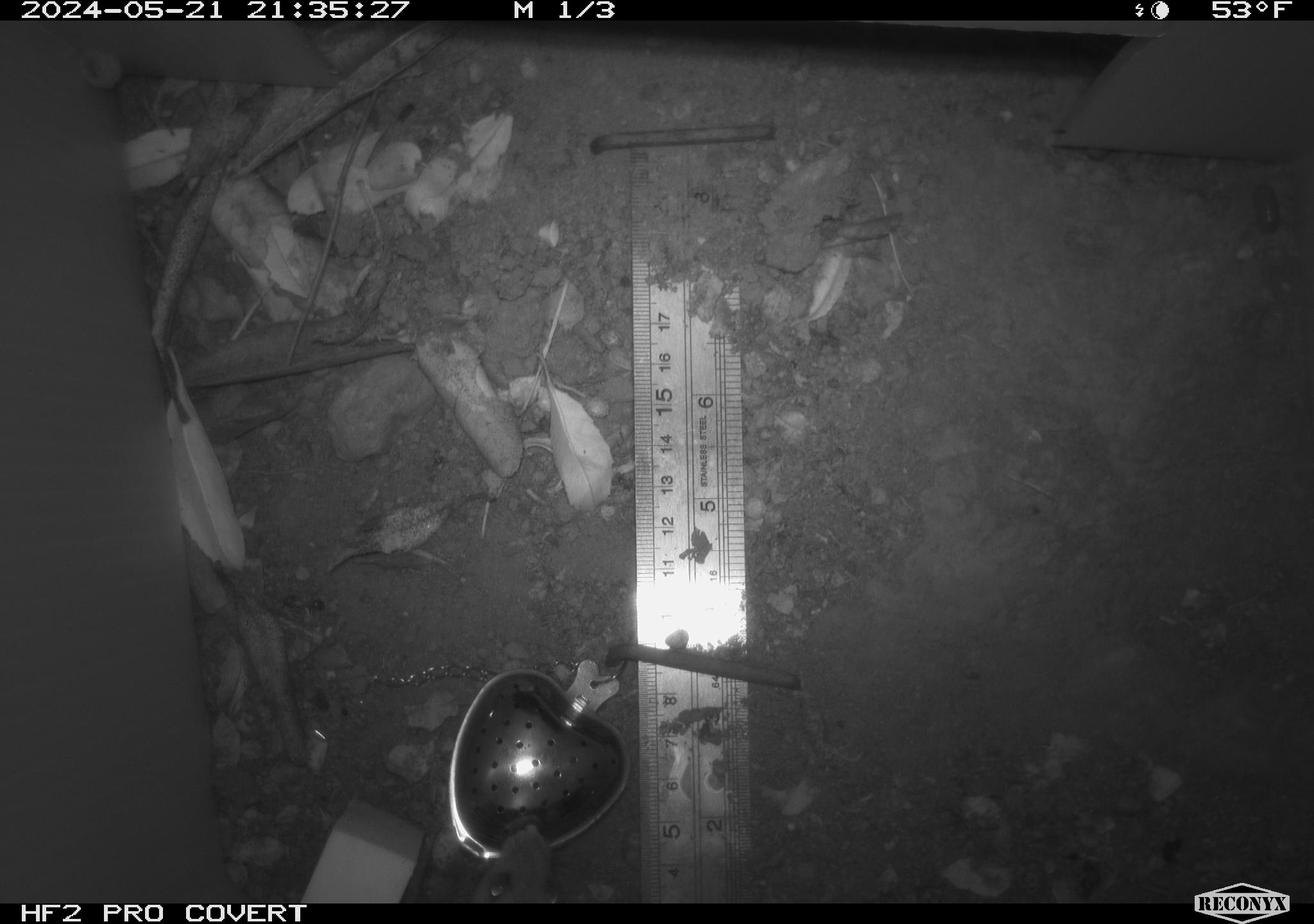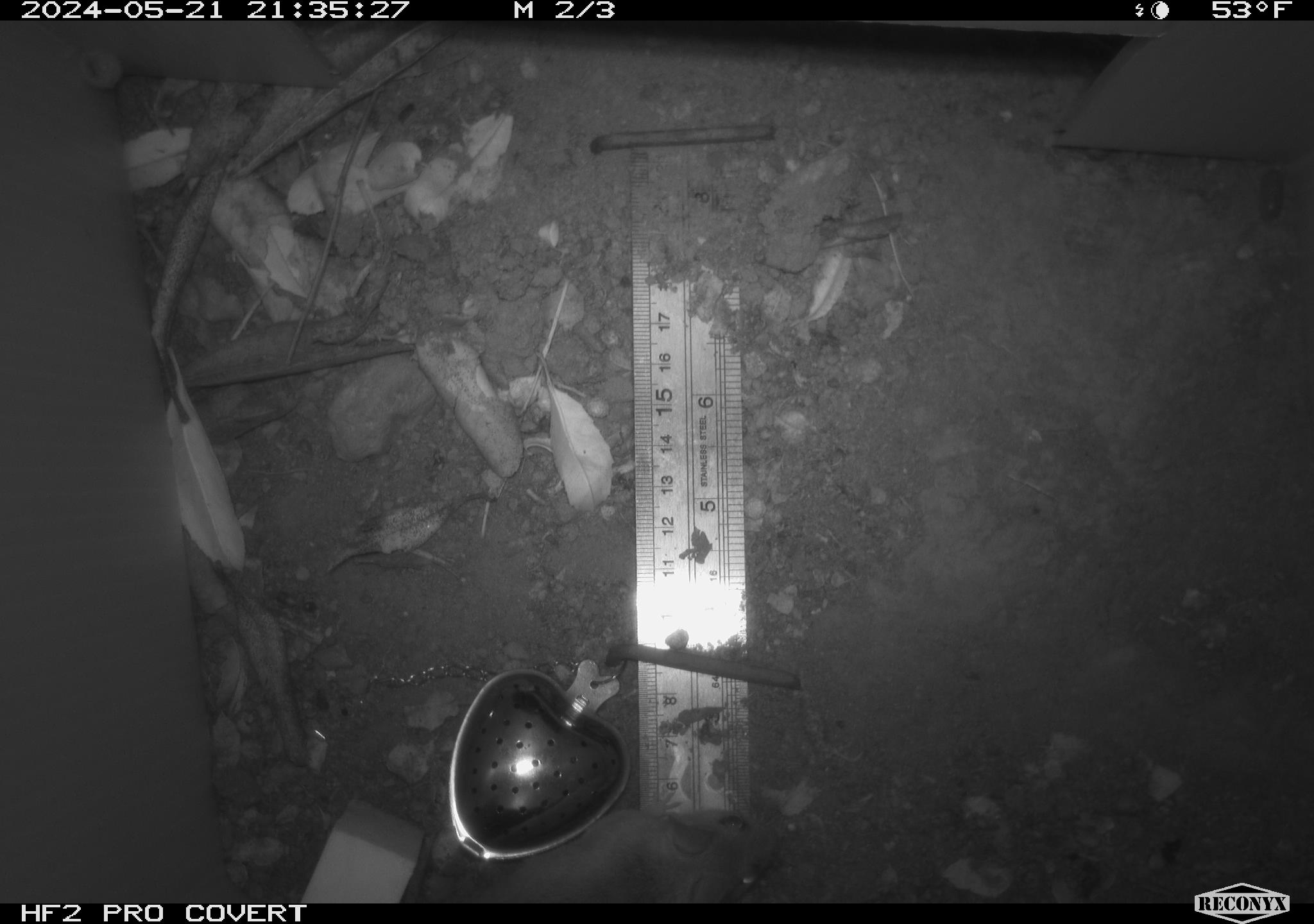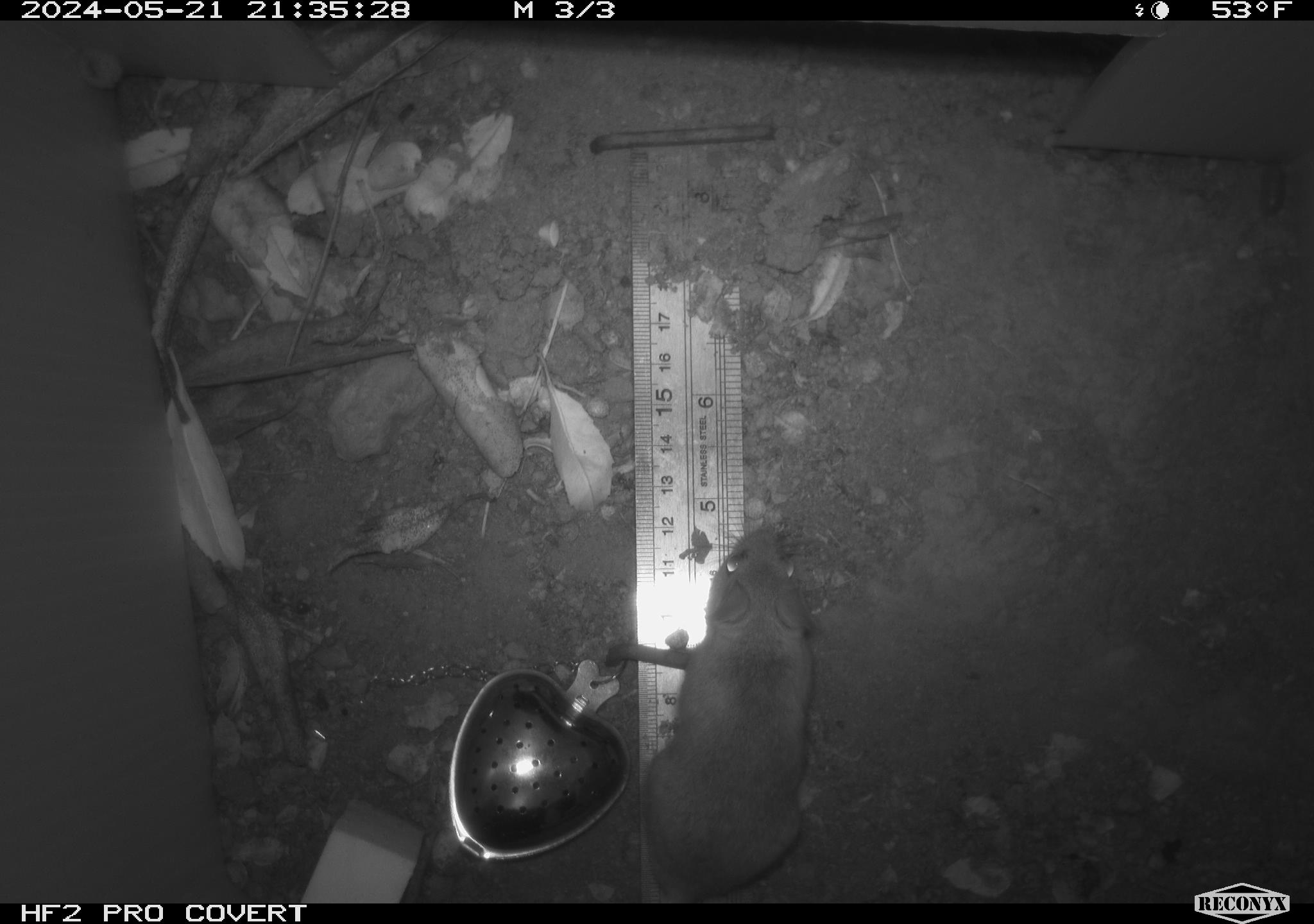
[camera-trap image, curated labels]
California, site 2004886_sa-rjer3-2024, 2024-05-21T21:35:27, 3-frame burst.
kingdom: Animalia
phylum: Chordata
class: Mammalia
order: Rodentia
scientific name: Rodentia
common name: mouse species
Mouse species (Rodentia).